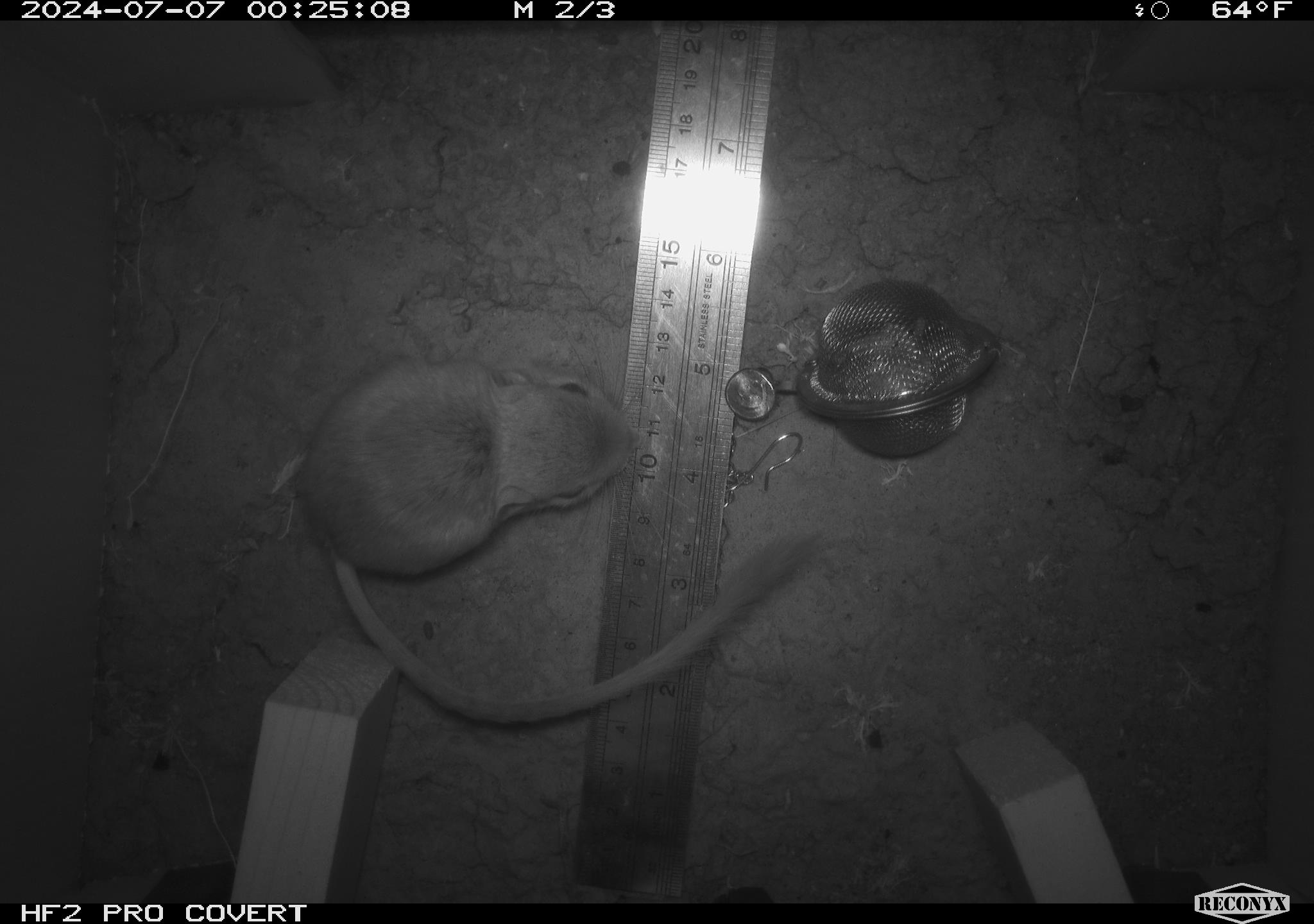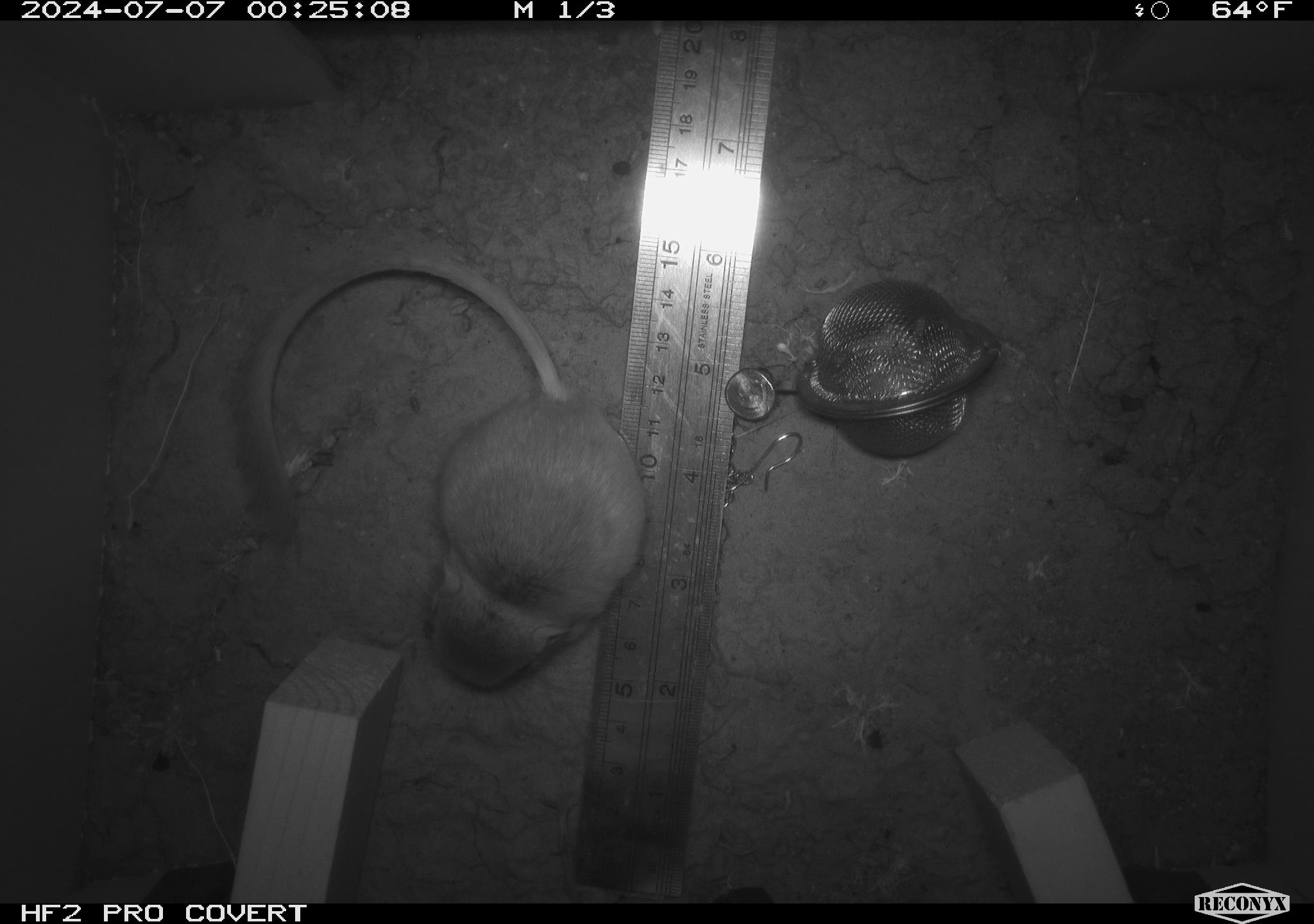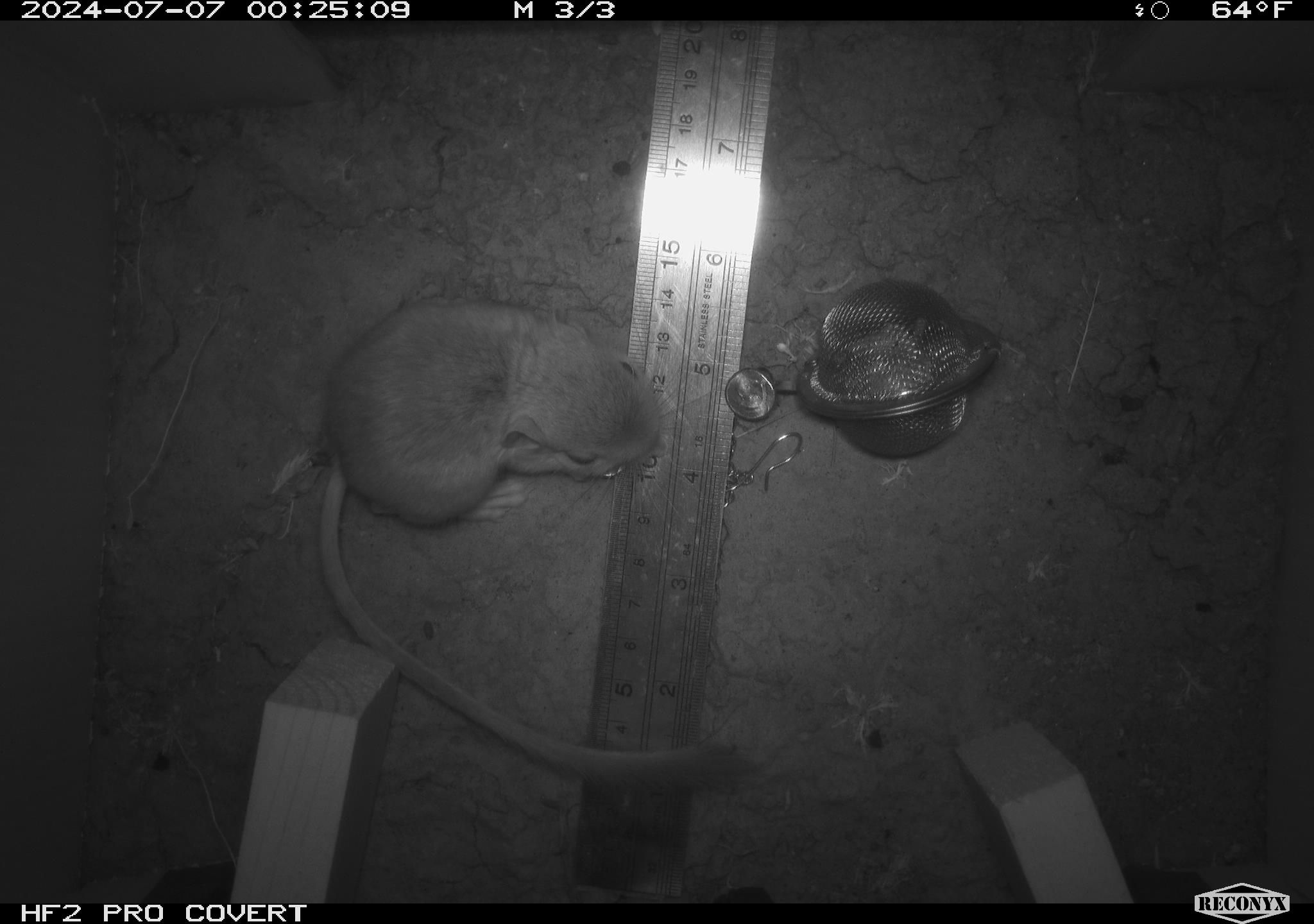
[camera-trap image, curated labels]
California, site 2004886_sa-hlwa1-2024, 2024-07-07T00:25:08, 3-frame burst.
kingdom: Animalia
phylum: Chordata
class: Mammalia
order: Rodentia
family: Heteromyidae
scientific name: Heteromyidae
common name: kangaroo rats and pocket mice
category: heteromyidae family